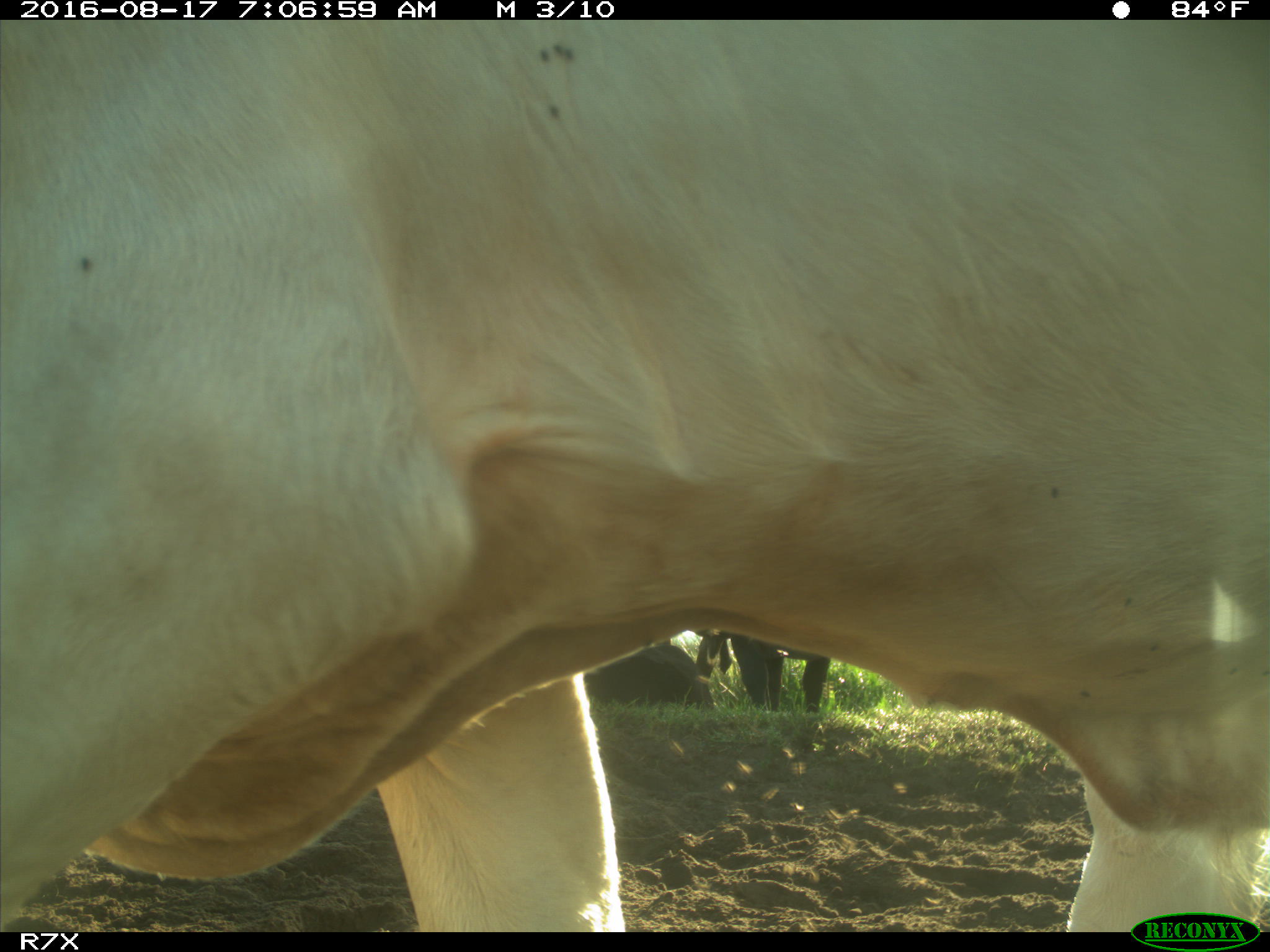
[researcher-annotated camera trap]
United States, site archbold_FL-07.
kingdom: Animalia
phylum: Chordata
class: Mammalia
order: Artiodactyla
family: Bovidae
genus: Bos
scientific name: Bos taurus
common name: domestic cow